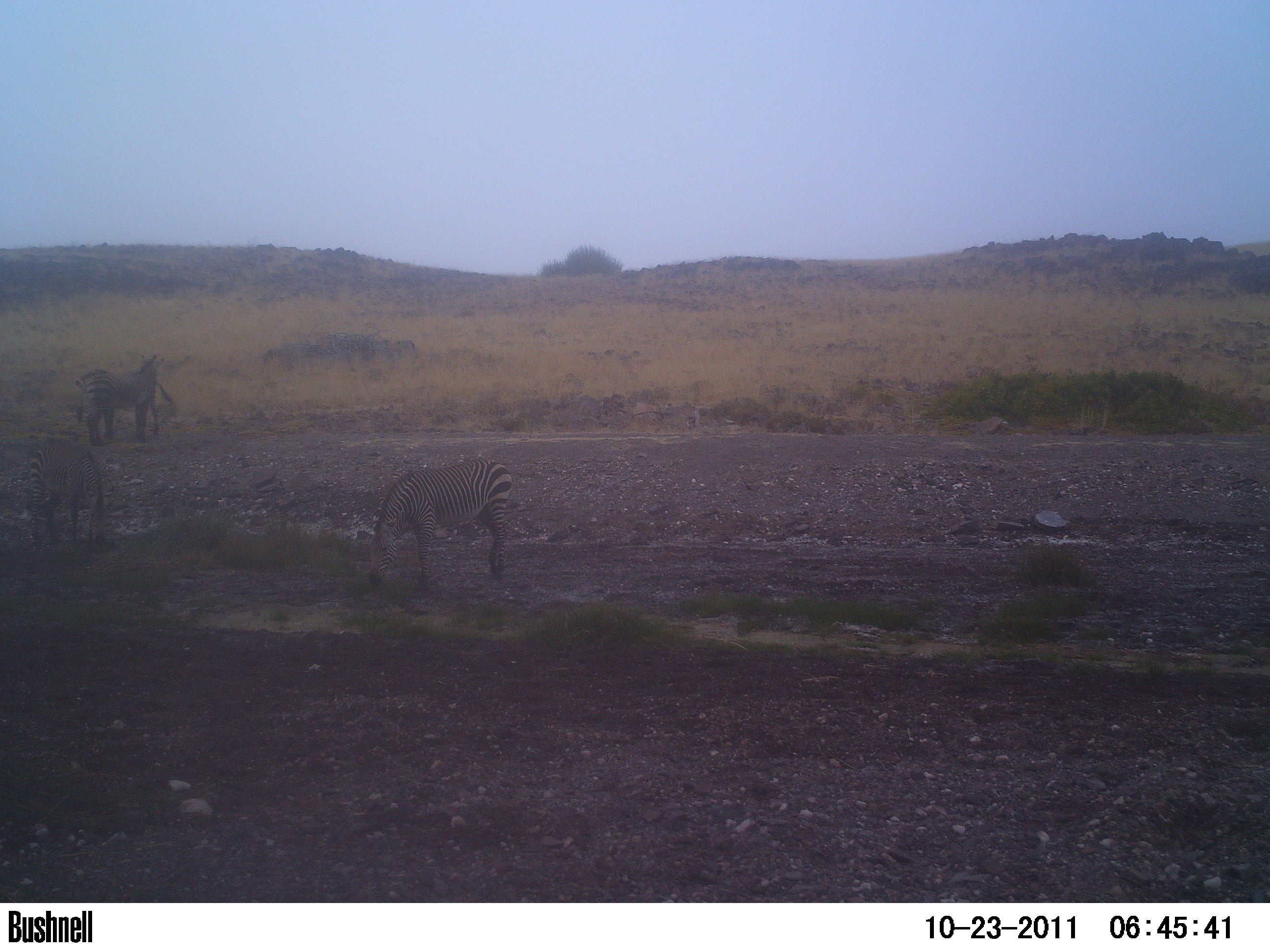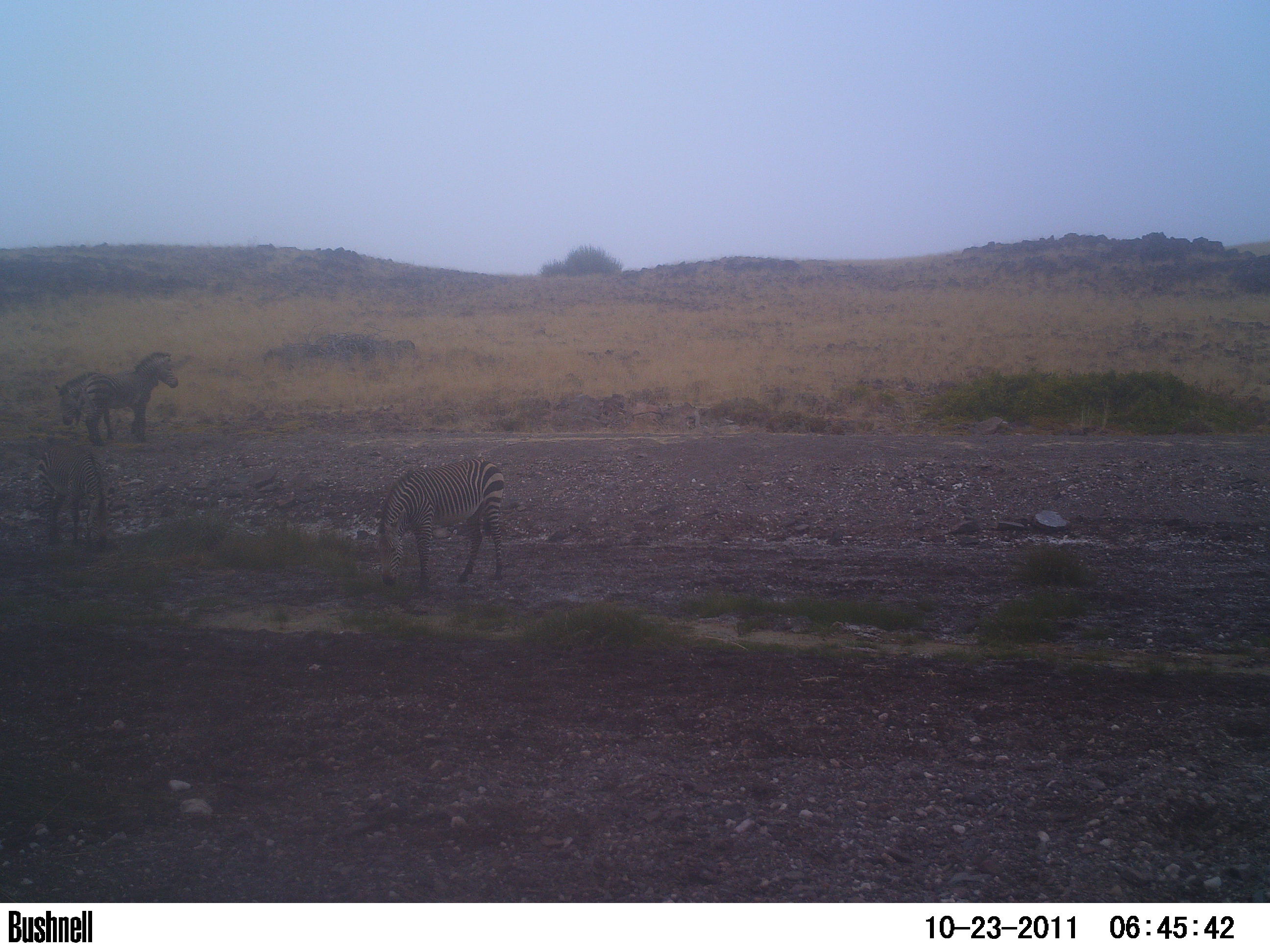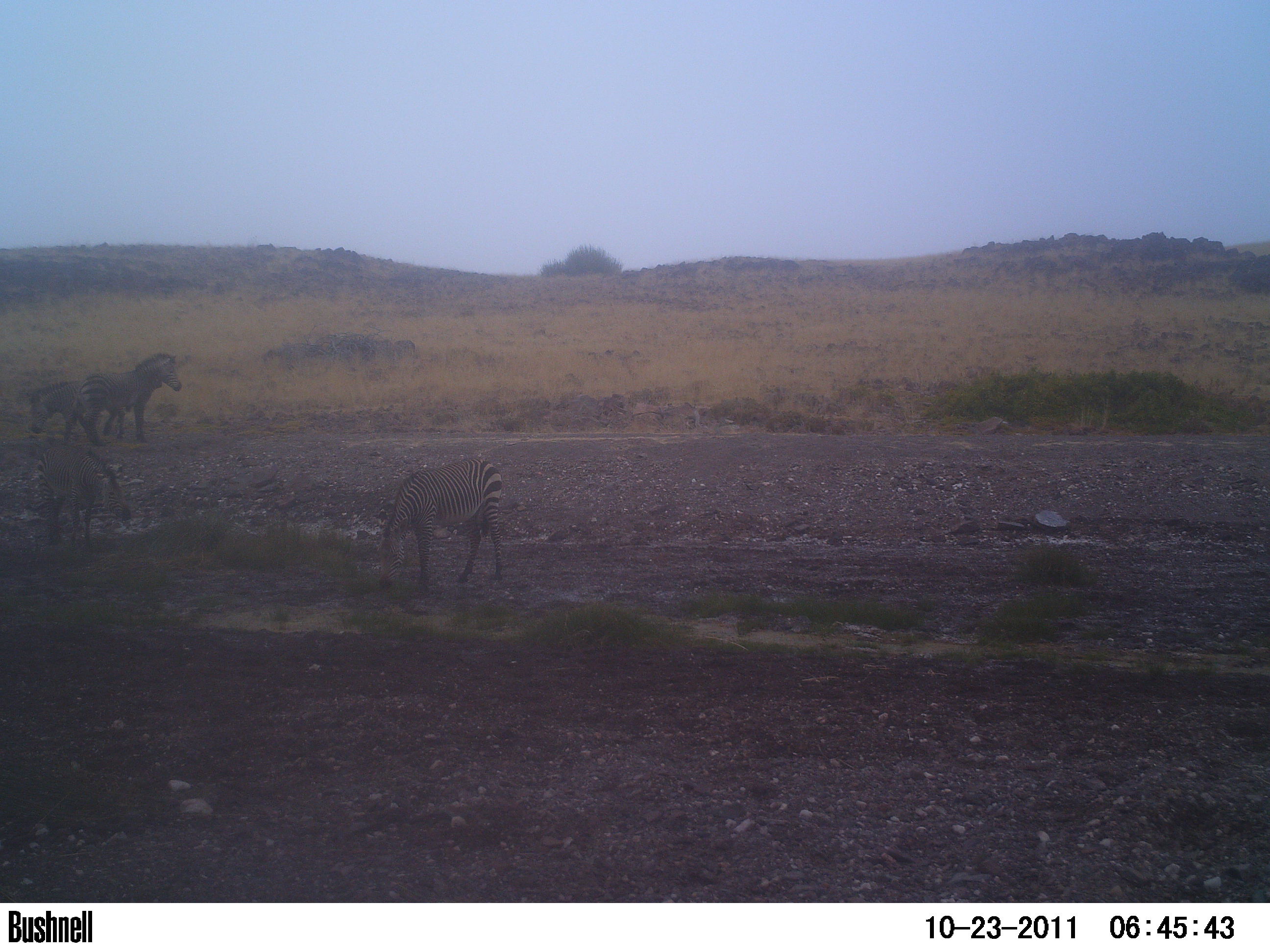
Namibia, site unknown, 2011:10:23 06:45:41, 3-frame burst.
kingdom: Animalia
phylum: Chordata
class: Mammalia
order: Perissodactyla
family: Equidae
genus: Equus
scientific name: Equus zebra hartmannae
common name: hartmann's mountain zebra